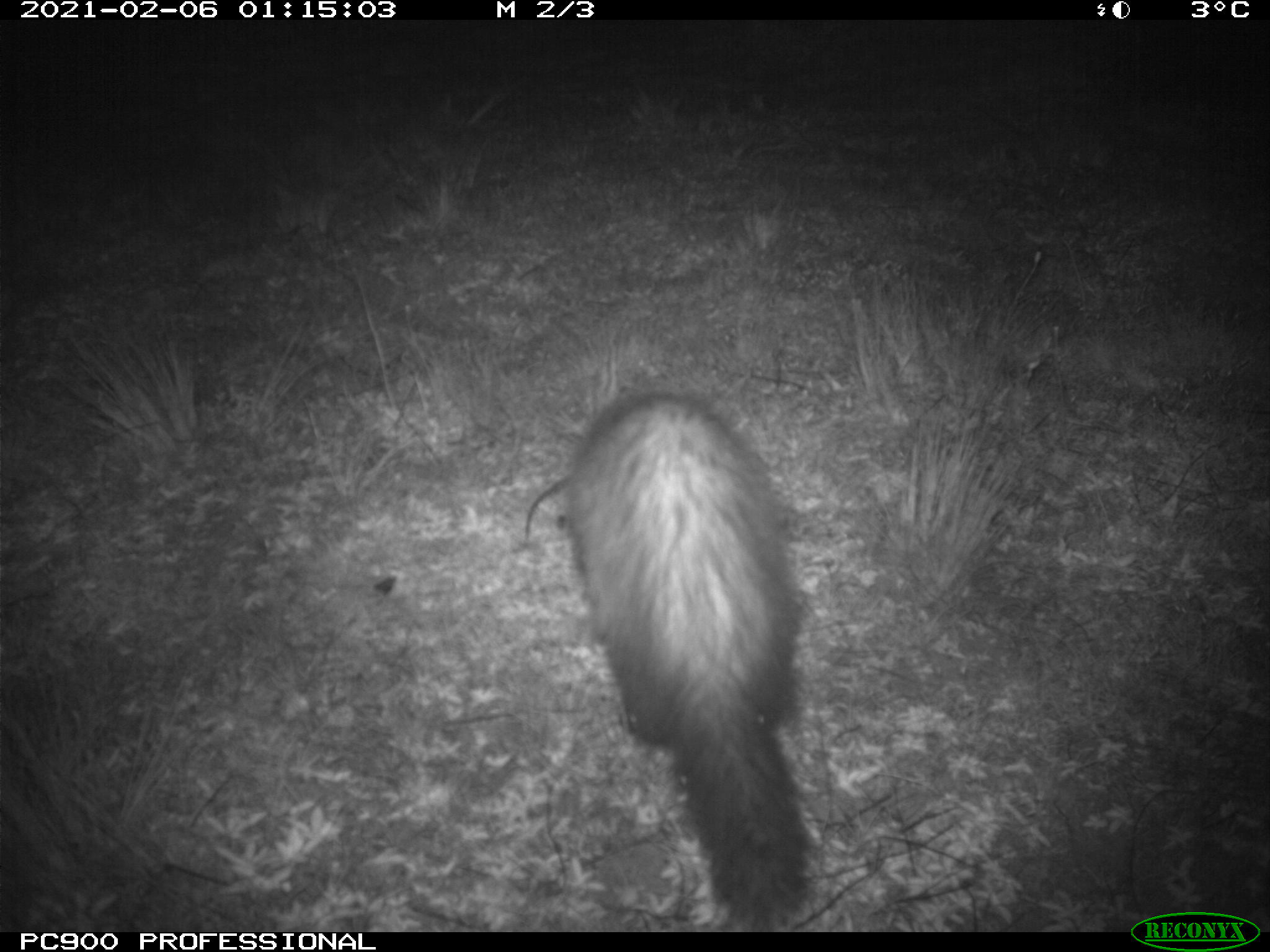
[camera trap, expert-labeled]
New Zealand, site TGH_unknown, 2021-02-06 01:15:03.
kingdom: Animalia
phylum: Chordata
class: Mammalia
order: Carnivora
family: Mustelidae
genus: Mustela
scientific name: Mustela furo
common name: ferret